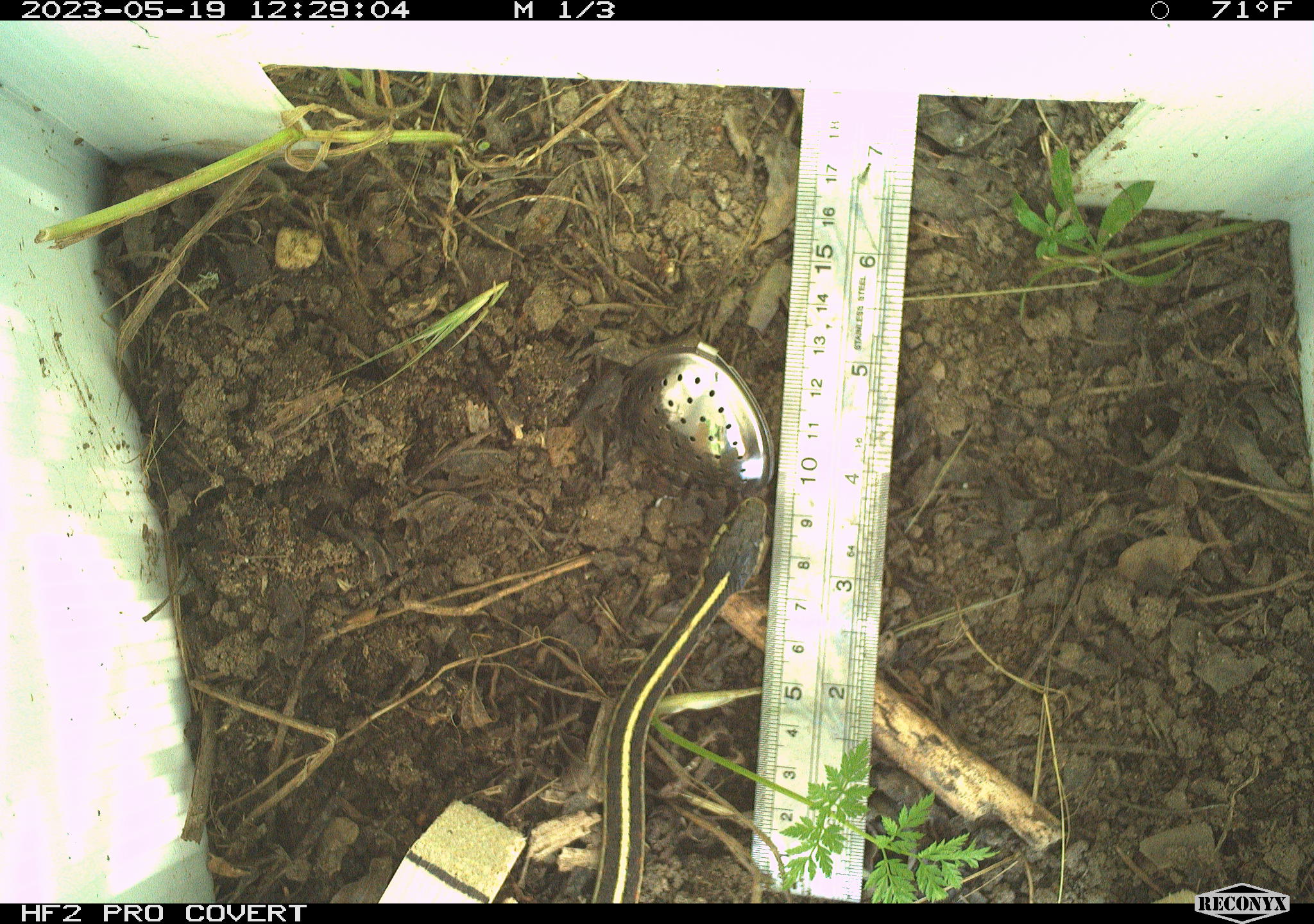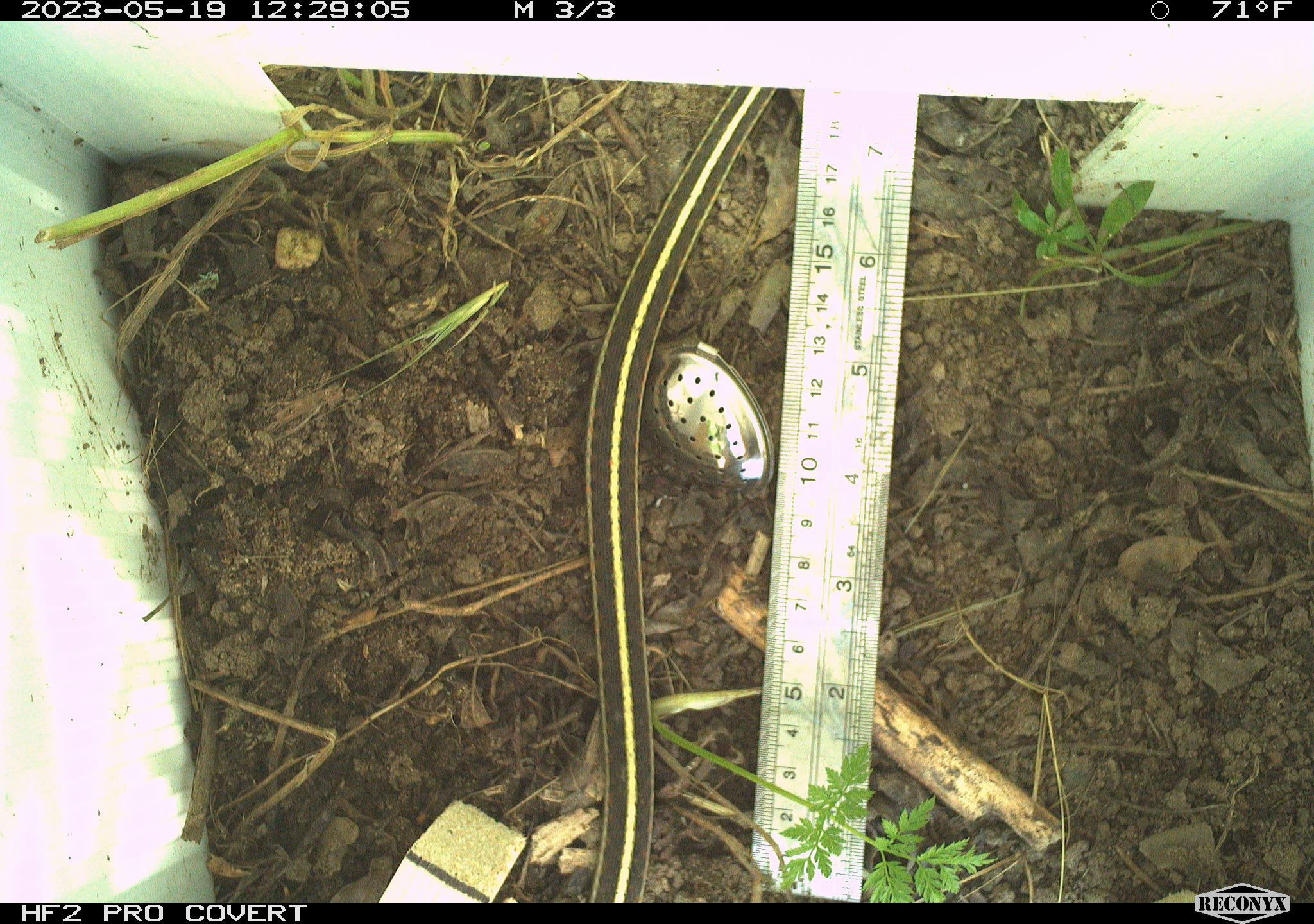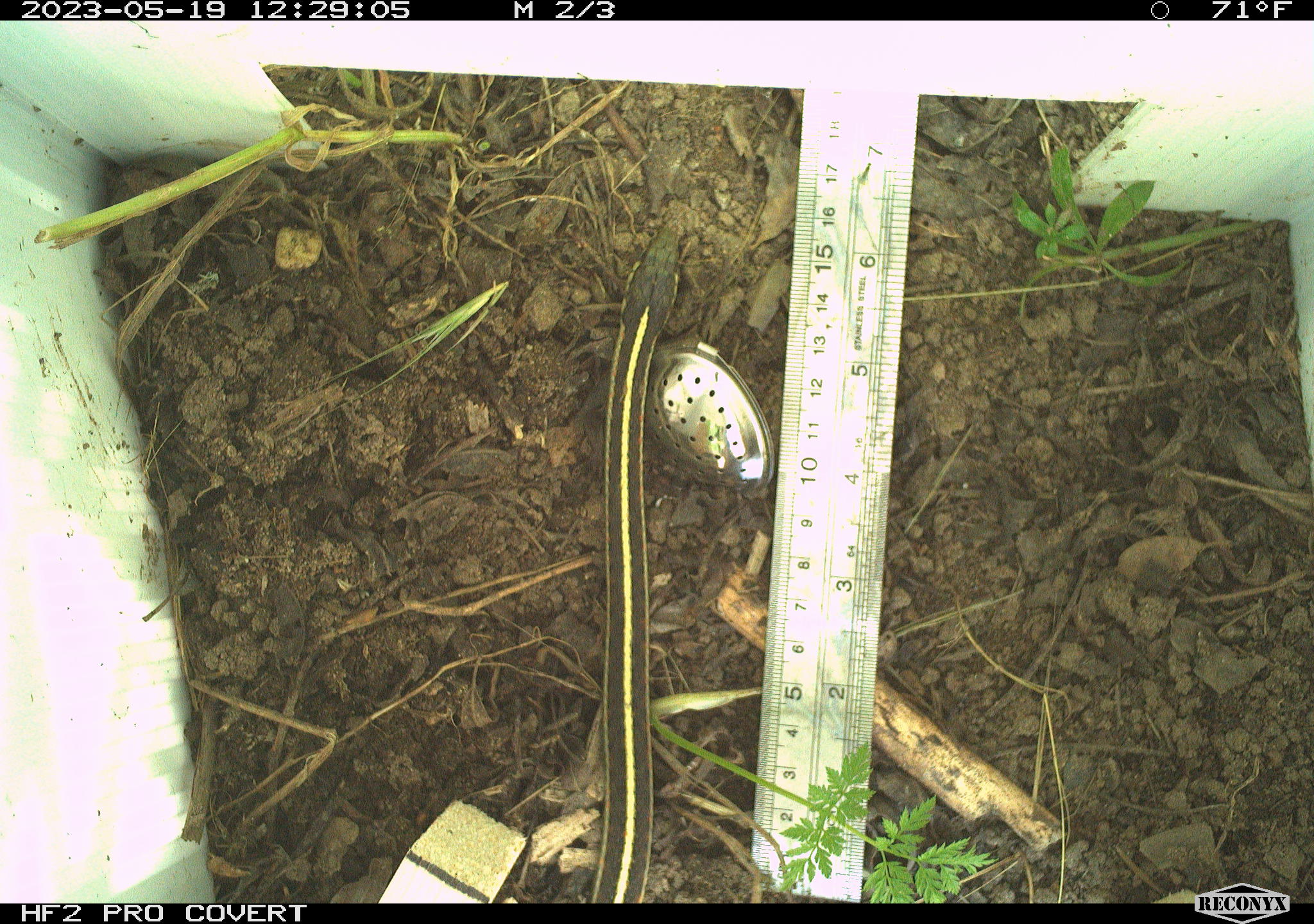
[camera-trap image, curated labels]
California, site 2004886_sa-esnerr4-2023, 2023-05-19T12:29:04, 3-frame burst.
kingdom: Animalia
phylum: Chordata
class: Reptilia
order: Squamata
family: Colubridae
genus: Thamnophis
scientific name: Thamnophis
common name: american gartersnakes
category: thamnophis species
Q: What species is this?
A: Thamnophis species (american gartersnakes) (Thamnophis).